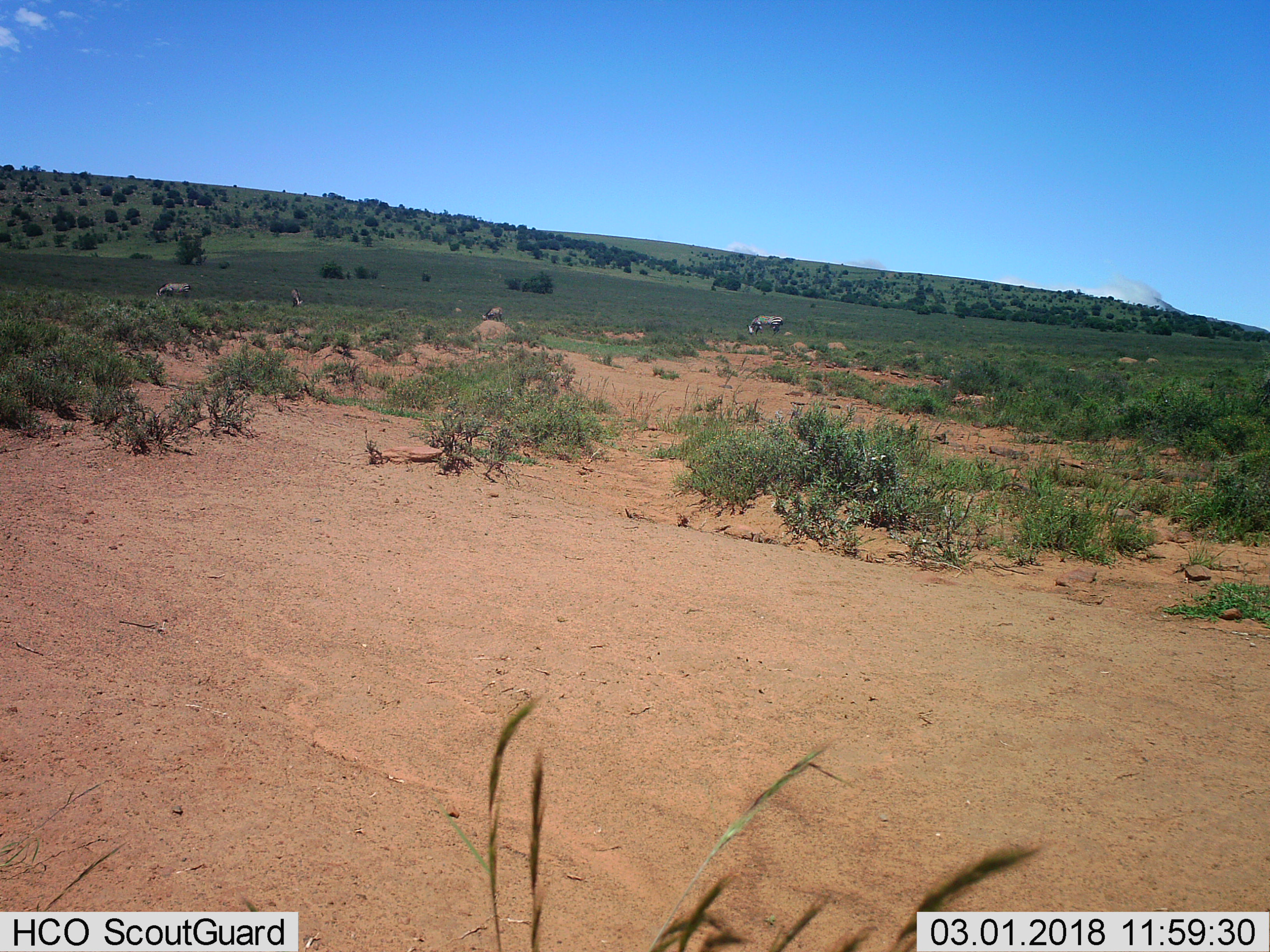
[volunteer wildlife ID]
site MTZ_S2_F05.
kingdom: Animalia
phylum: Chordata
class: Mammalia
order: Perissodactyla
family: Equidae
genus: Equus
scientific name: Equus zebra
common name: mountain zebra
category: zebramountain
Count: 4.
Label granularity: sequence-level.